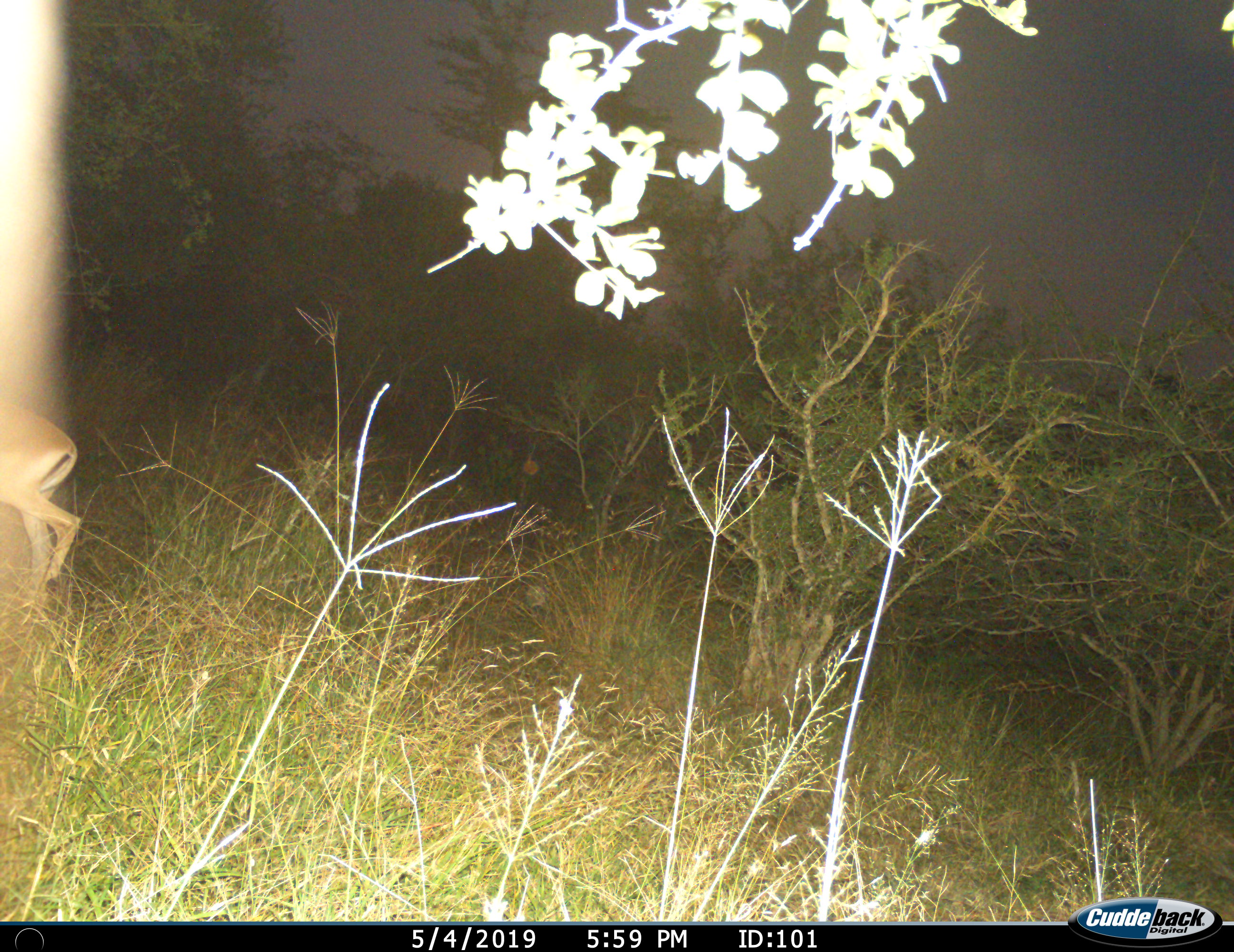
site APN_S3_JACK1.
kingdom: Animalia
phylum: Chordata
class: Mammalia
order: Artiodactyla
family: Bovidae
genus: Aepyceros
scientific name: Aepyceros melampus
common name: impala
Impala (Aepyceros melampus), count 1. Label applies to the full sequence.